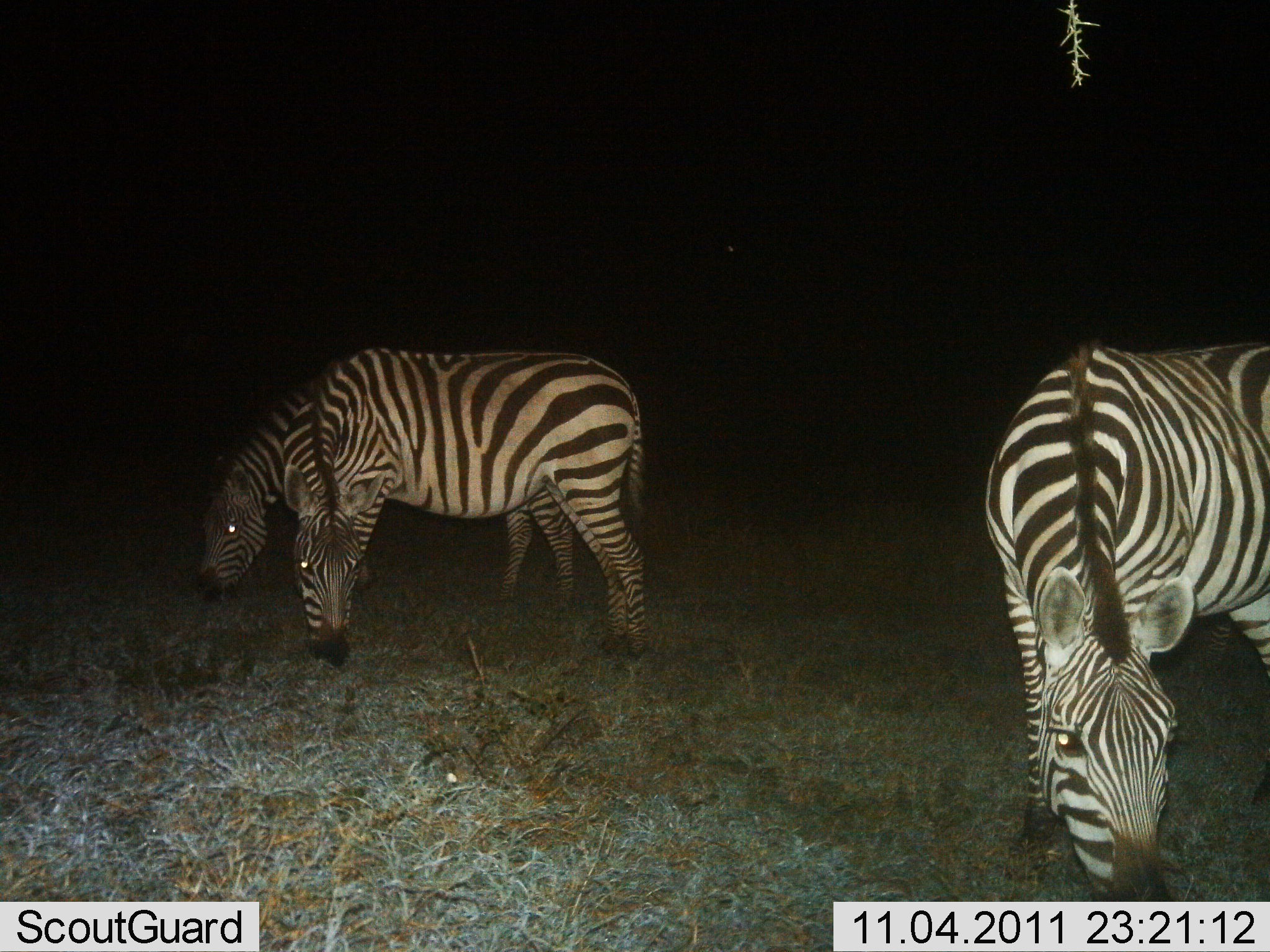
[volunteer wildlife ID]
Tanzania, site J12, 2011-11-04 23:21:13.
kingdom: Animalia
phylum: Chordata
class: Mammalia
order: Perissodactyla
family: Equidae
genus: Equus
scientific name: Equus quagga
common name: plains zebra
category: zebra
Zebra (plains zebra) (Equus quagga), count 3. Behavior (volunteer vote fractions): standing 23%, resting 0%, moving 0%, interacting 0%. Young present (vote fraction): 0%. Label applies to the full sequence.